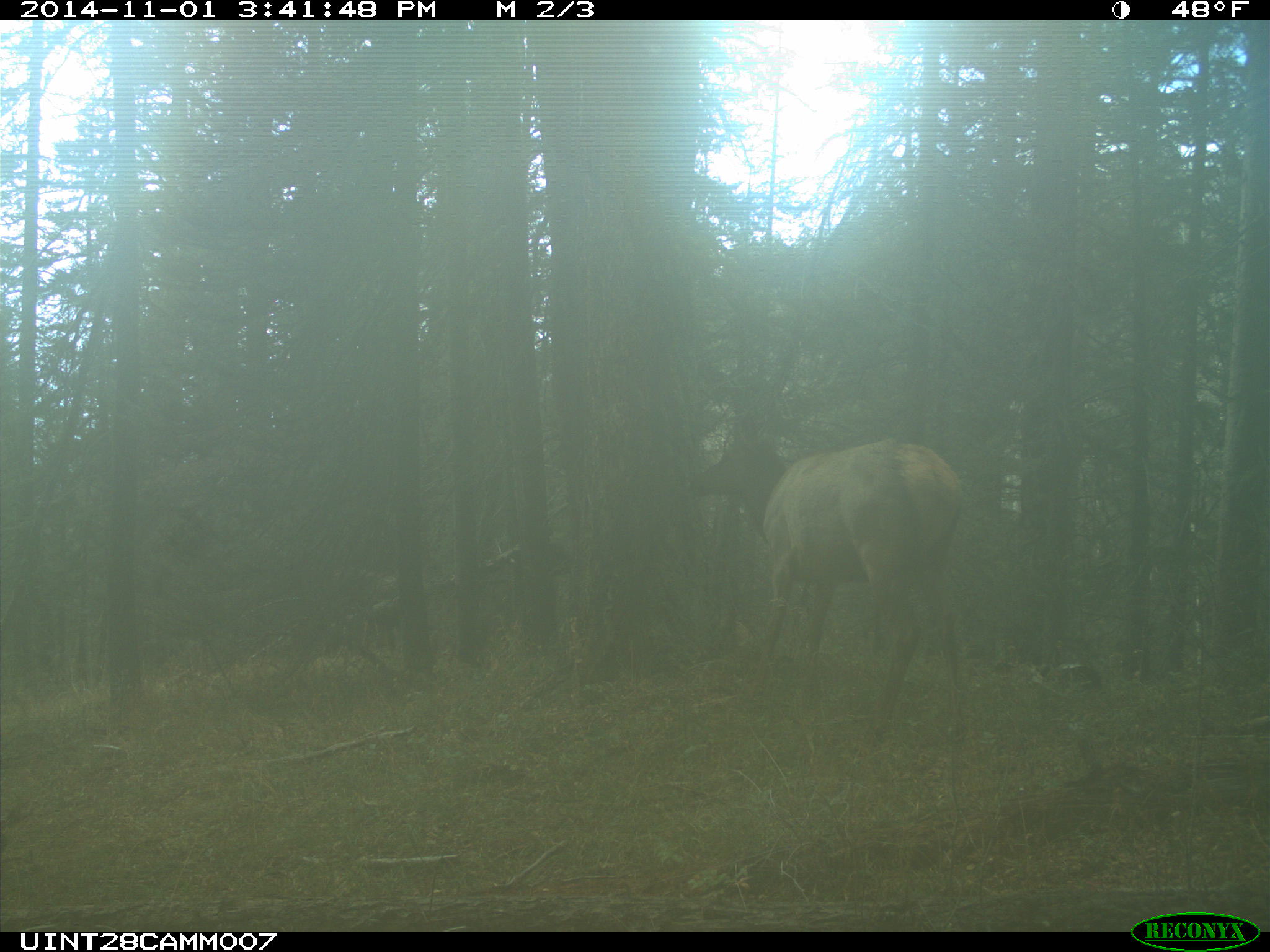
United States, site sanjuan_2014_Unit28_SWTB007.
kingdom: Animalia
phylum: Chordata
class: Mammalia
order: Artiodactyla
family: Cervidae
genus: Cervus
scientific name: Cervus elaphus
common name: red deer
Cervus elaphus (red deer).